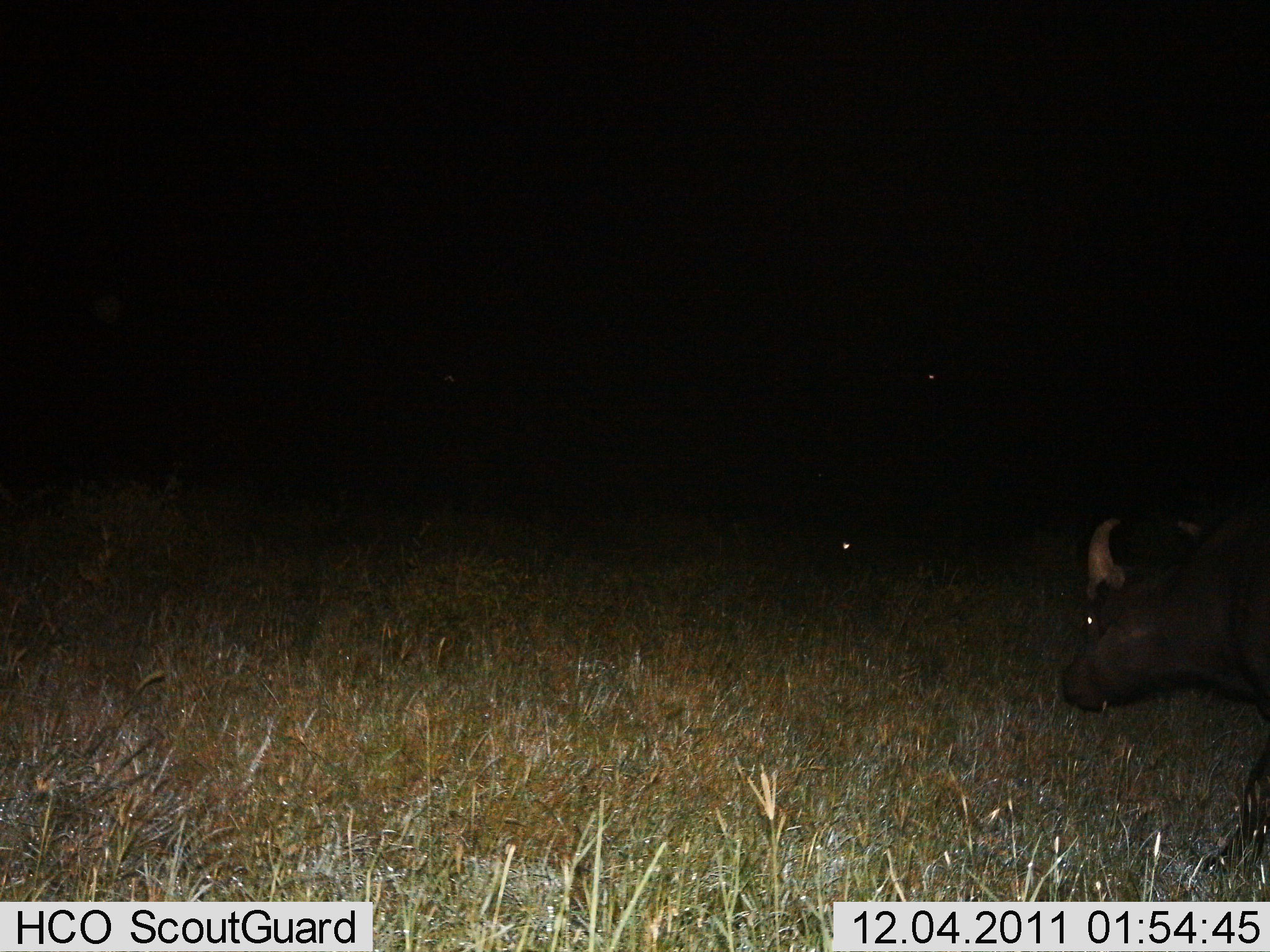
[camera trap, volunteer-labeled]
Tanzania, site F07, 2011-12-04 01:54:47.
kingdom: Animalia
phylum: Chordata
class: Mammalia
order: Artiodactyla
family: Bovidae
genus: Syncerus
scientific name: Syncerus caffer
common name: cape buffalo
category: buffalo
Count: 1.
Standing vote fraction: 33%.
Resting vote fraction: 0%.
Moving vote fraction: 58%.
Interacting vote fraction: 0%.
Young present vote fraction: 0%.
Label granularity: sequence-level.